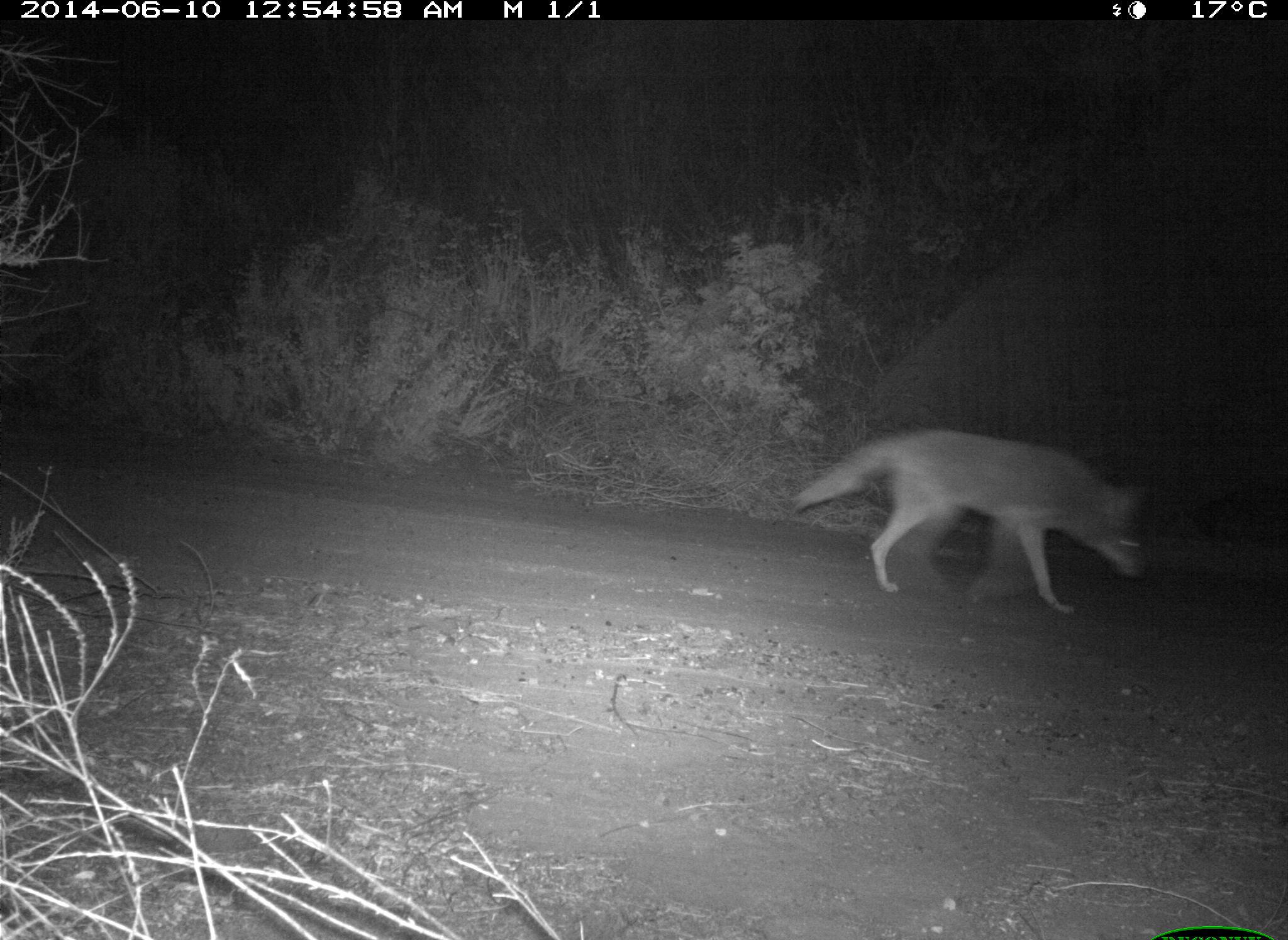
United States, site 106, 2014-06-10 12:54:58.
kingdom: Animalia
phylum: Chordata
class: Mammalia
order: Carnivora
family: Canidae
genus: Canis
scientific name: Canis latrans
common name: coyote